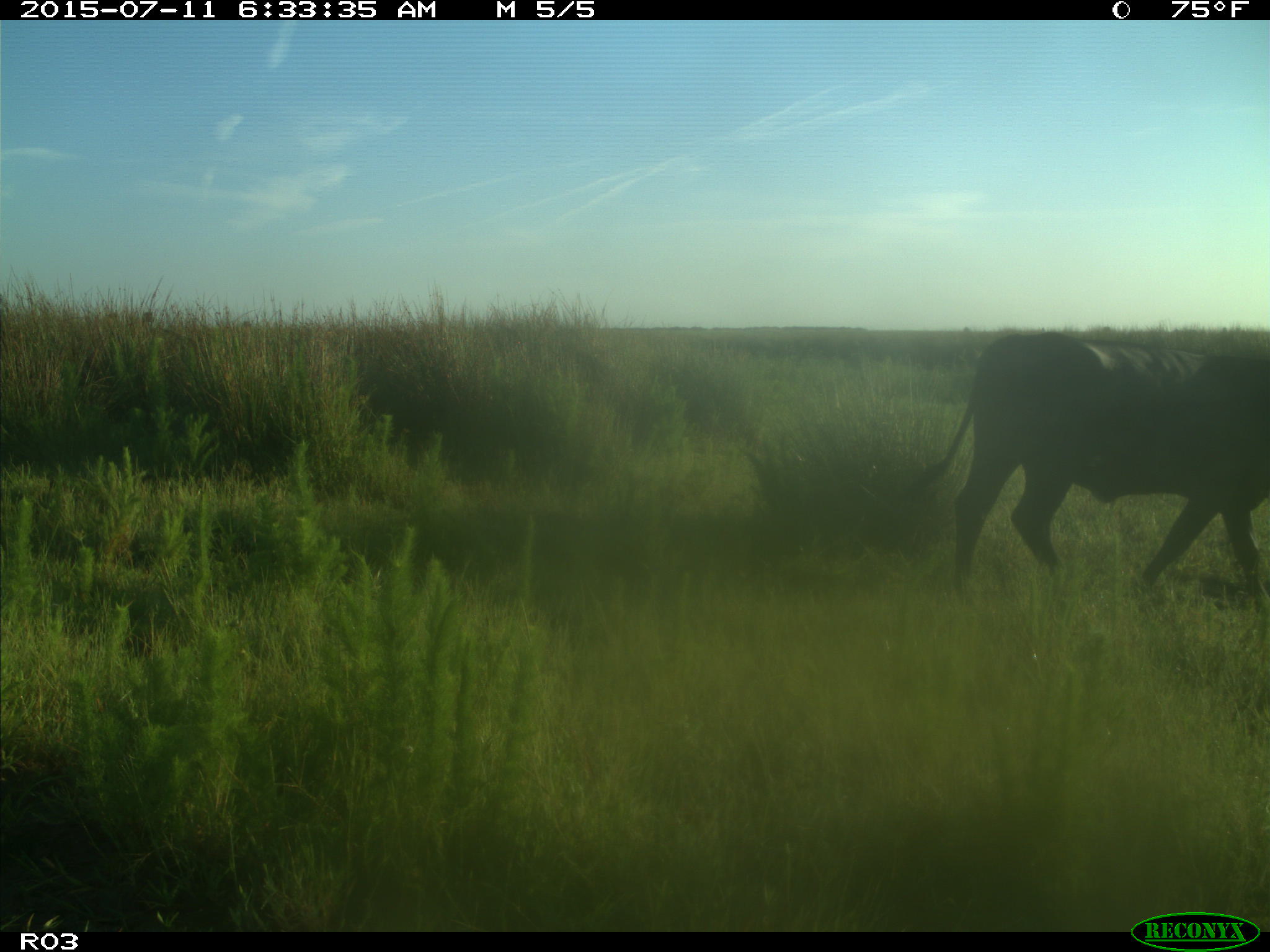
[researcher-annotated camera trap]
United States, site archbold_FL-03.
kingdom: Animalia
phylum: Chordata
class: Mammalia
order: Artiodactyla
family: Bovidae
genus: Bos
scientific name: Bos taurus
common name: domestic cow